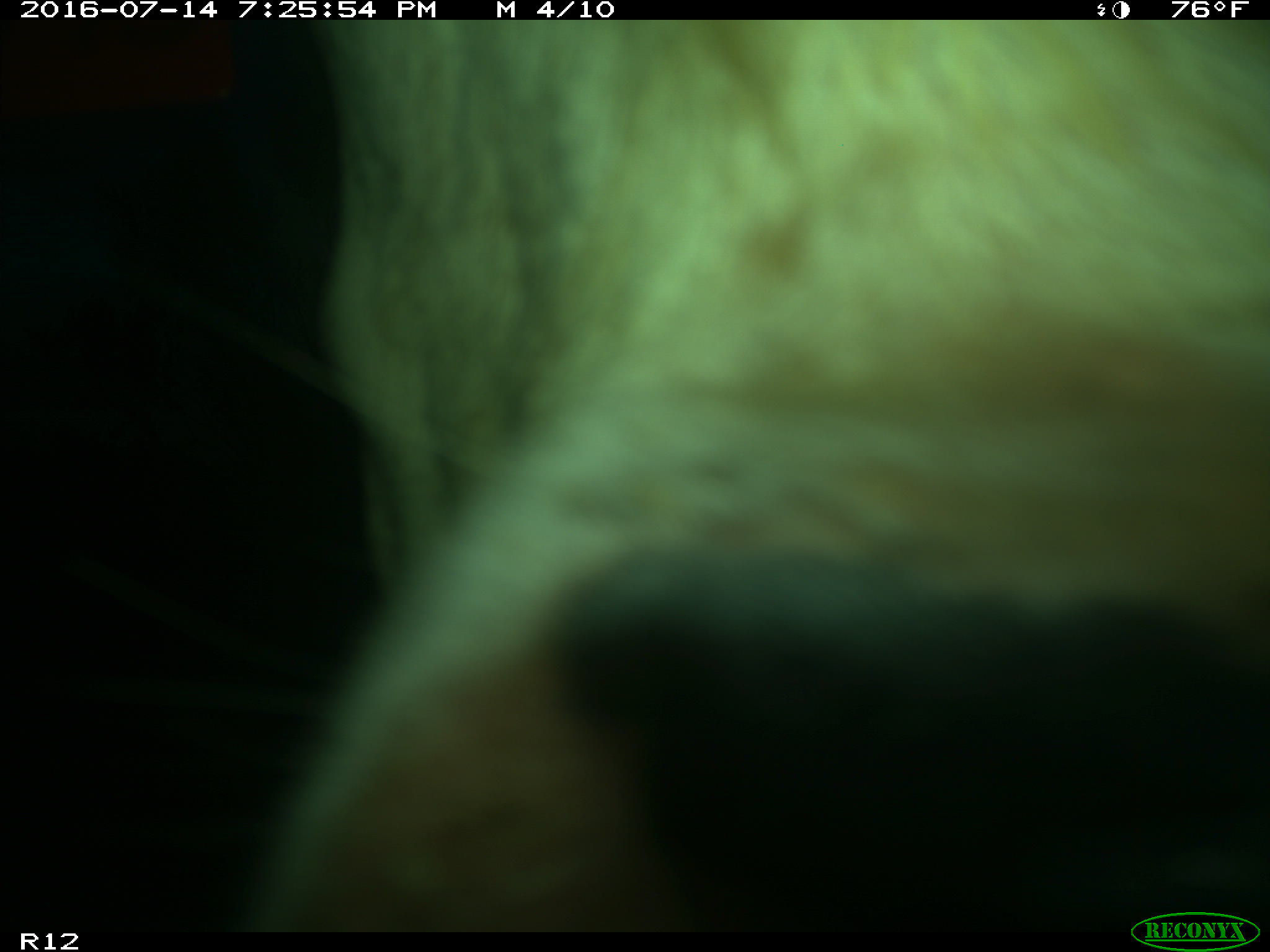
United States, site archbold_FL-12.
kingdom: Animalia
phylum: Chordata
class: Mammalia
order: Artiodactyla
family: Bovidae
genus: Bos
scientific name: Bos taurus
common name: domestic cow